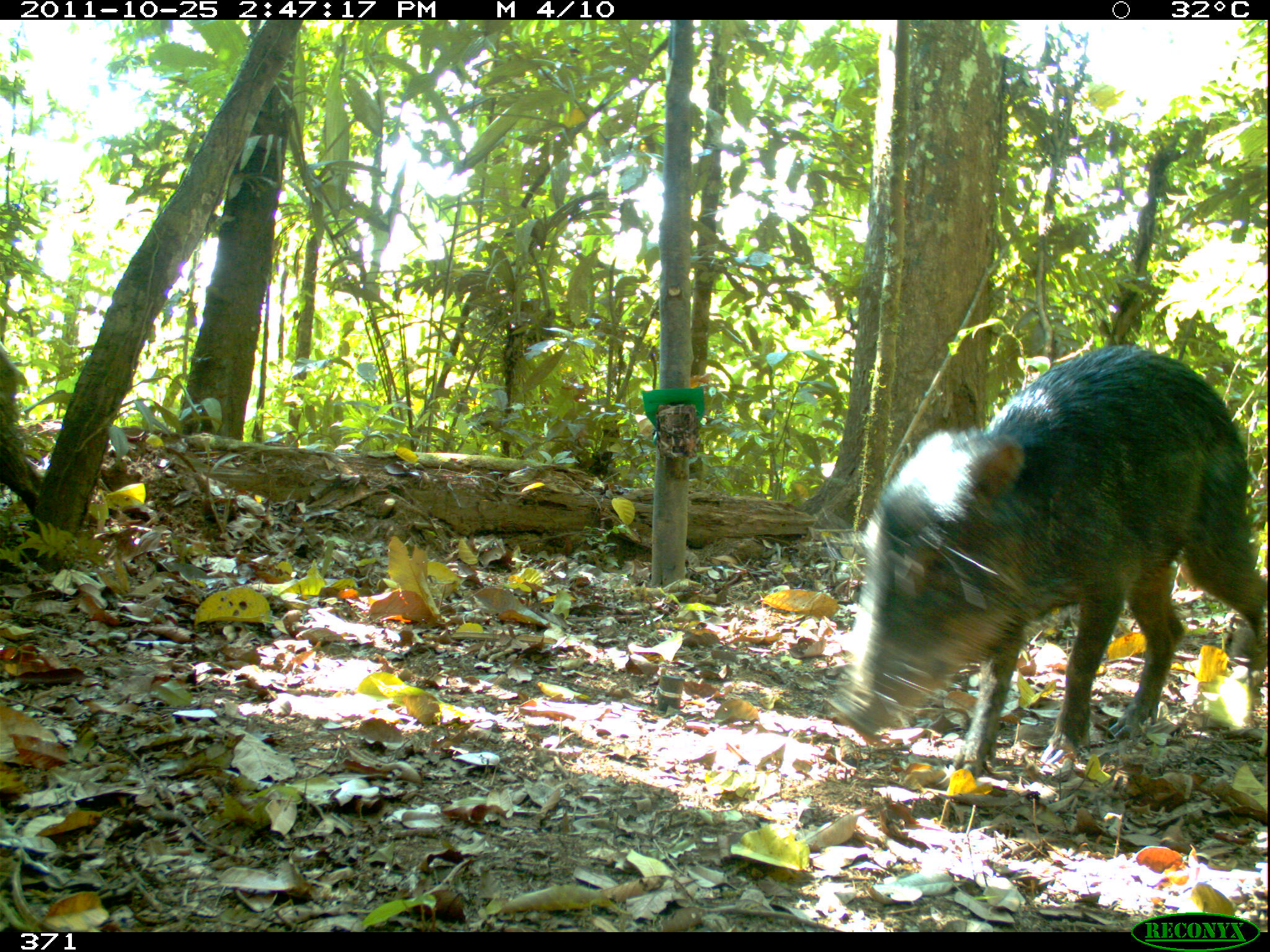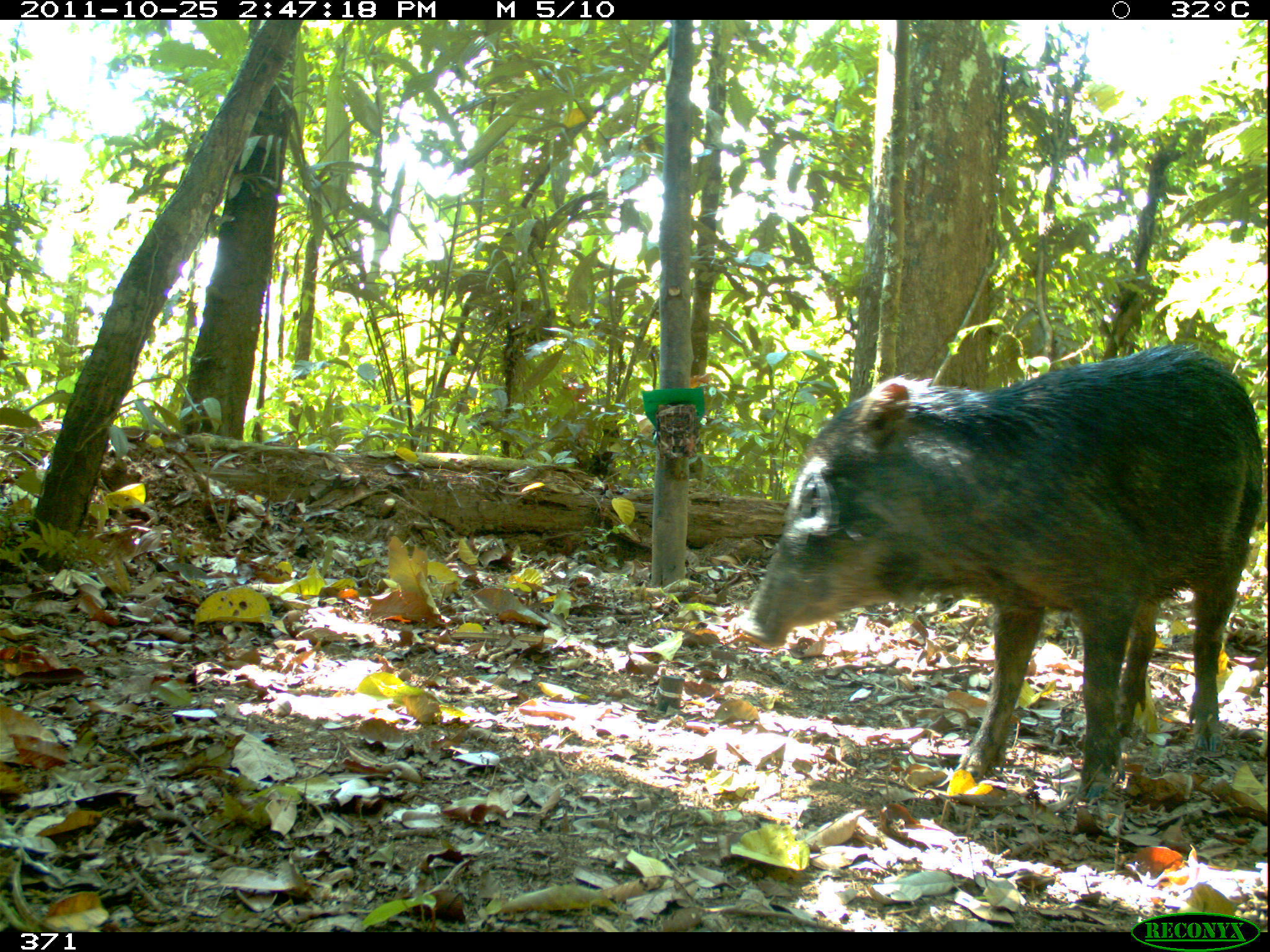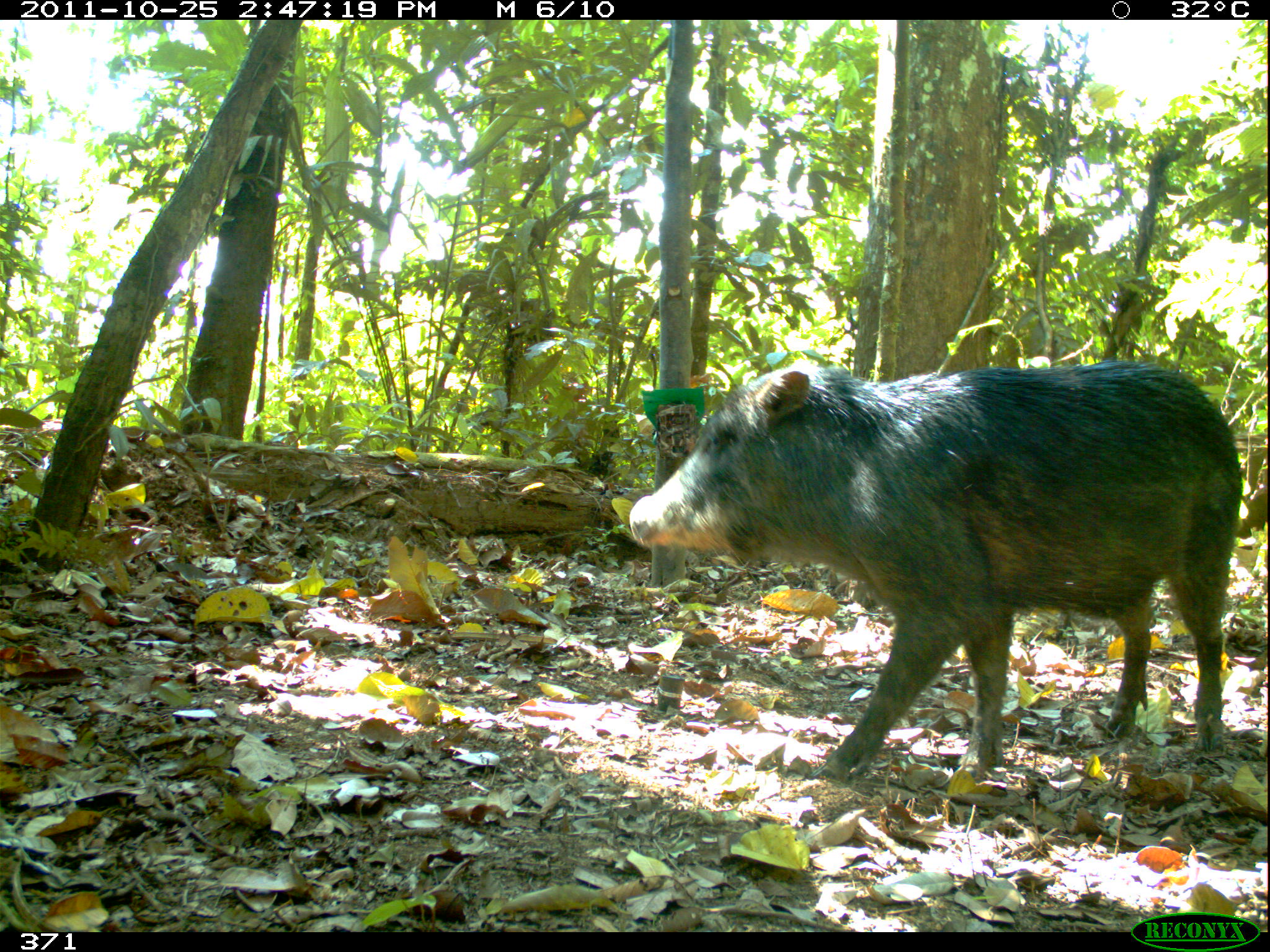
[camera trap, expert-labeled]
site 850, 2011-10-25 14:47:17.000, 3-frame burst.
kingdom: Animalia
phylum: Chordata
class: Mammalia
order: Artiodactyla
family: Tayassuidae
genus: Tayassu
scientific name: Tayassu pecari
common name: white-lipped peccary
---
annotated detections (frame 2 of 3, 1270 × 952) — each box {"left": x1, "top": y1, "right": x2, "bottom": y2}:
tayassu pecari: {"left": 731, "top": 341, "right": 1262, "bottom": 802}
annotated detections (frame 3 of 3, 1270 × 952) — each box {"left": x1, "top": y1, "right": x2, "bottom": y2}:
tayassu pecari: {"left": 630, "top": 360, "right": 1240, "bottom": 774}